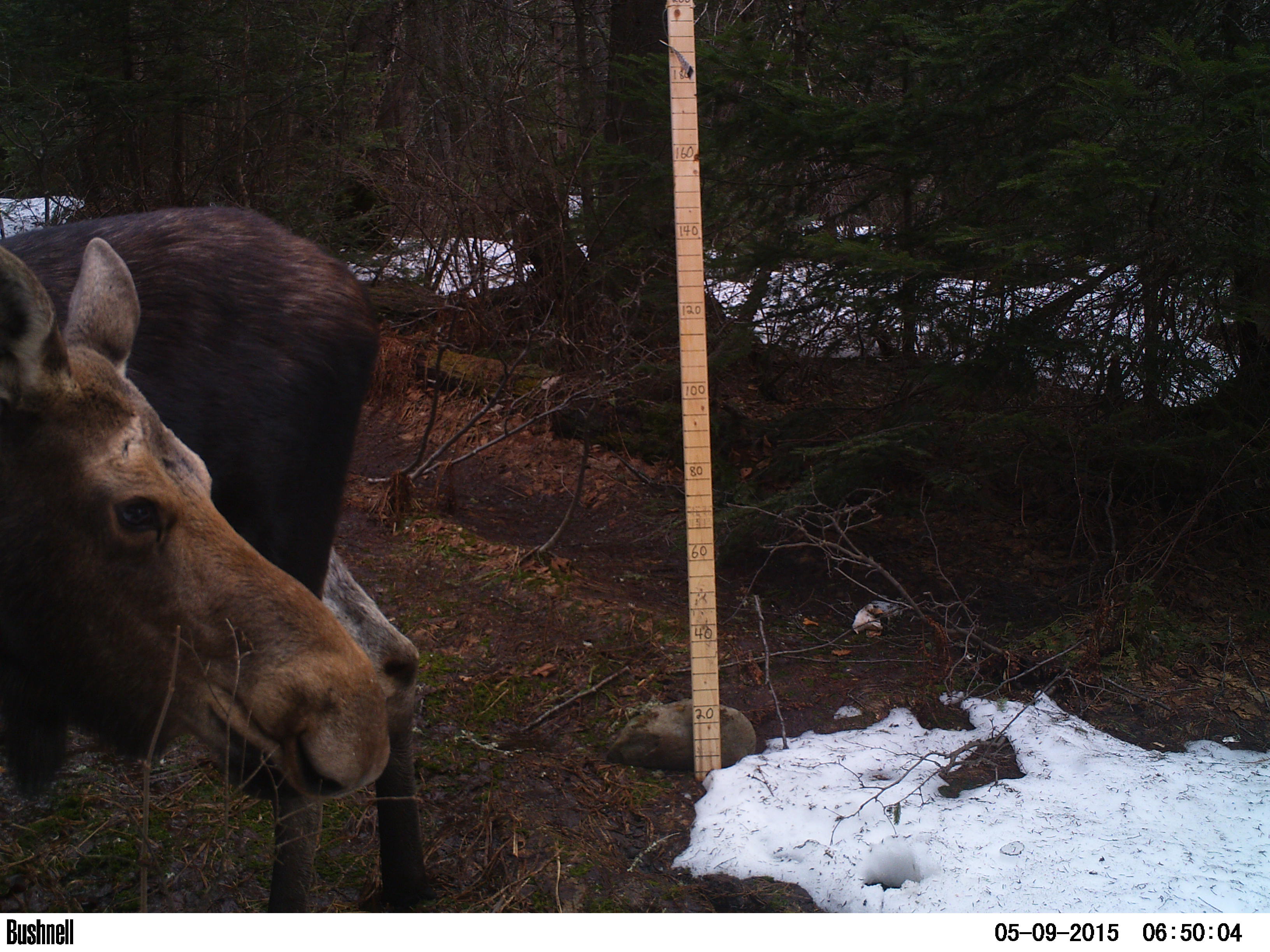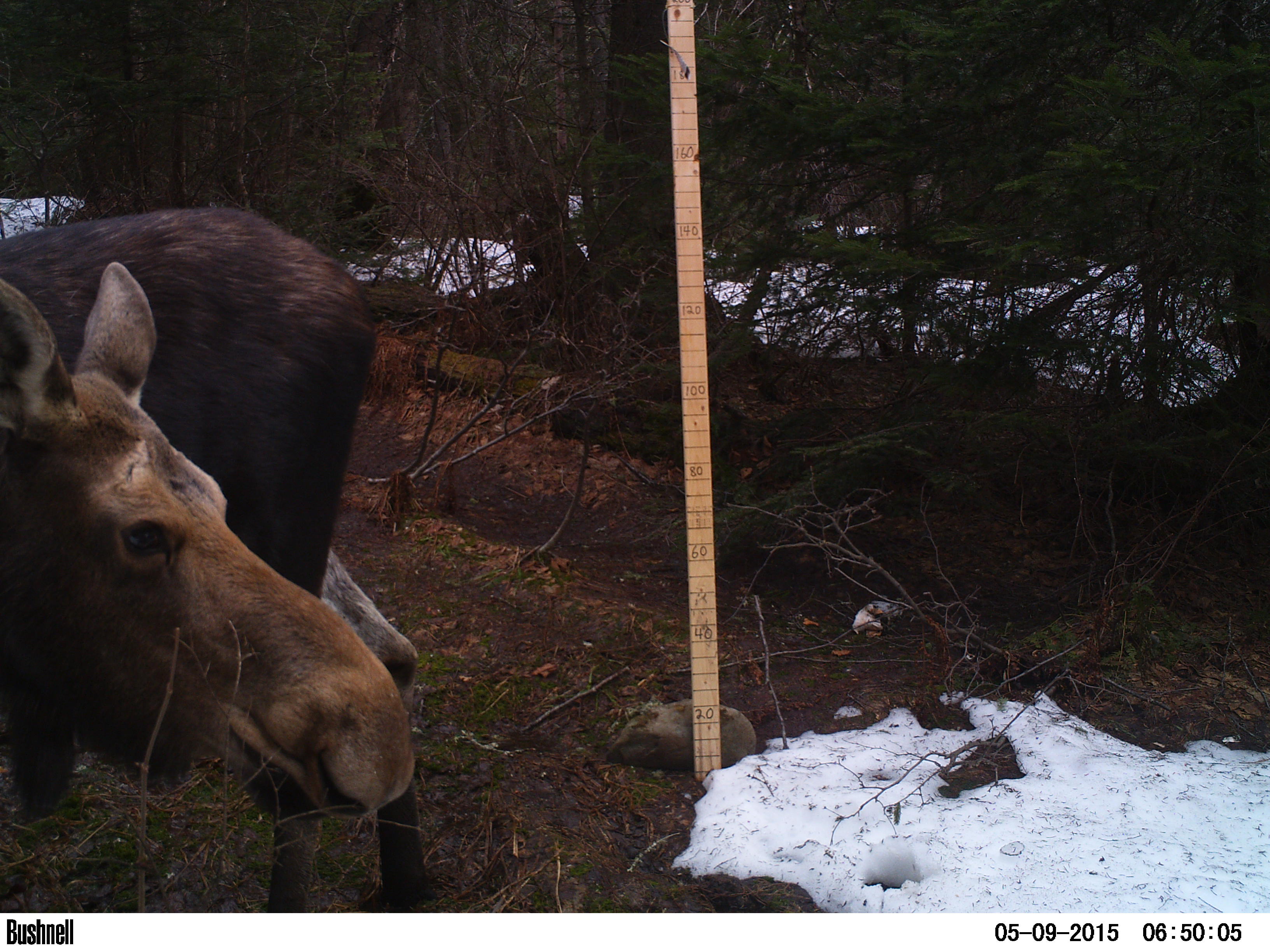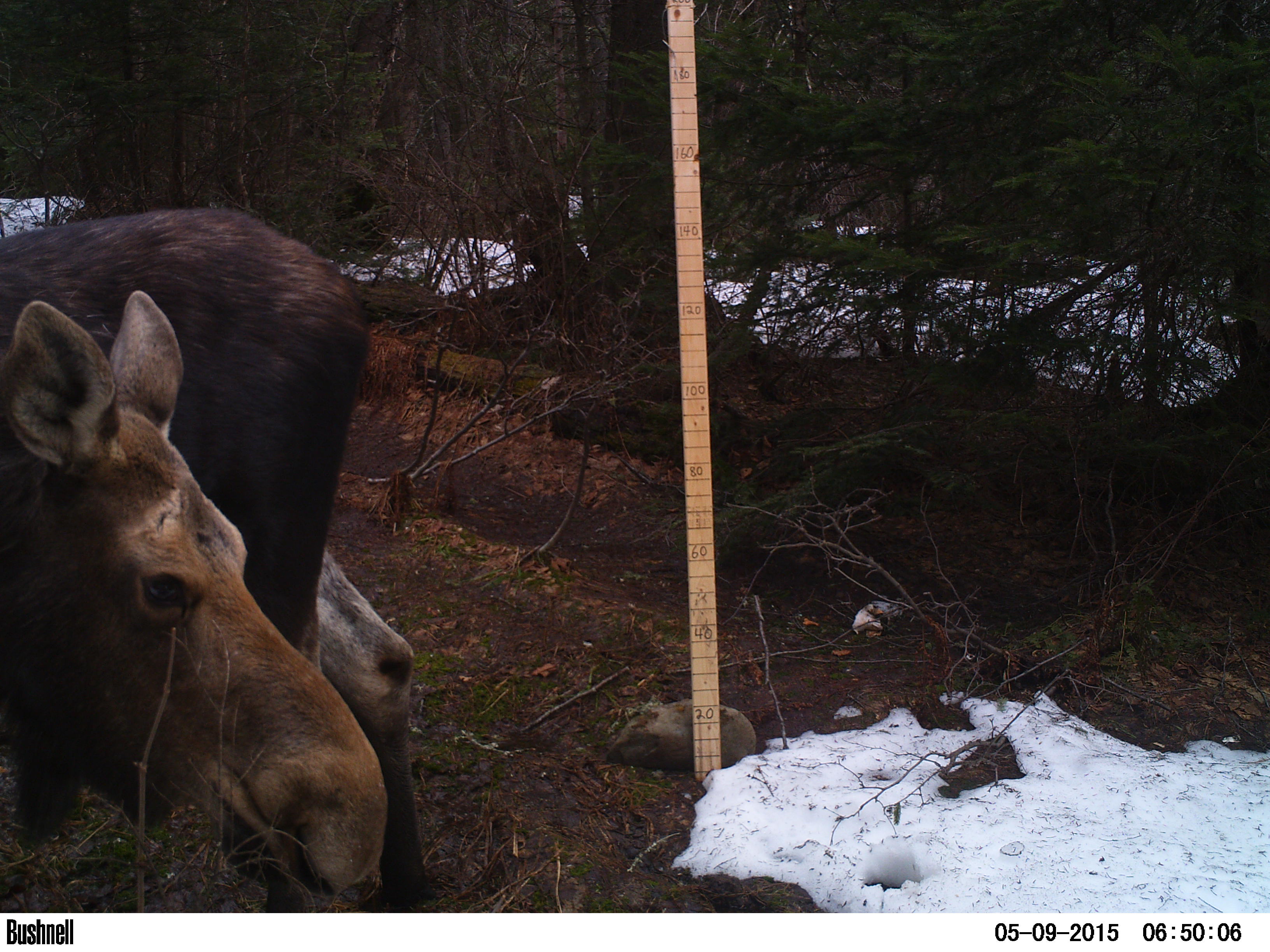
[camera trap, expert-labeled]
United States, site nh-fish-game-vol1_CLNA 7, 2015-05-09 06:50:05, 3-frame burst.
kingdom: Animalia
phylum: Chordata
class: Mammalia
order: Artiodactyla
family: Cervidae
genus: Alces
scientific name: Alces alces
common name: moose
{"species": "moose (Alces alces)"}